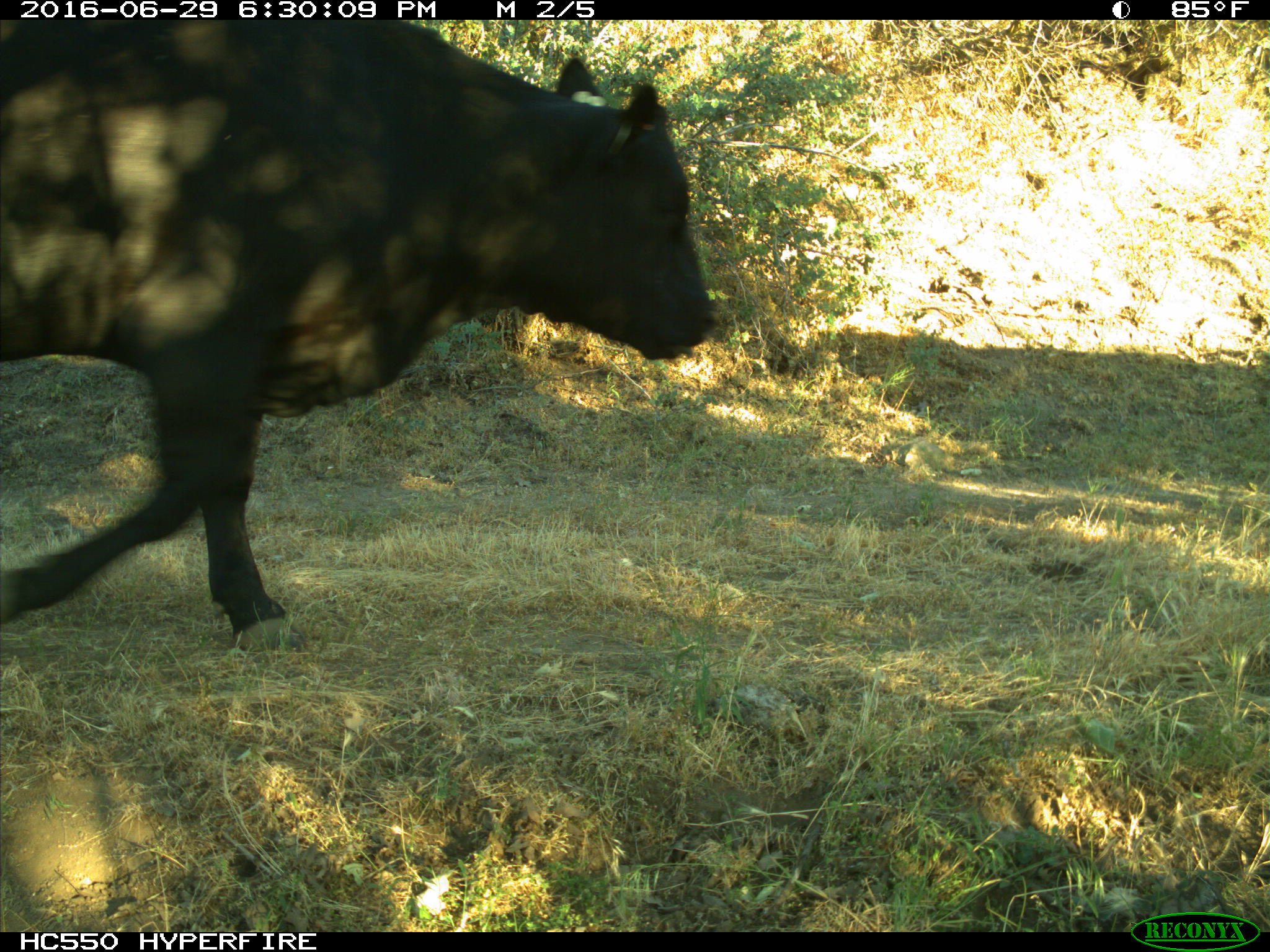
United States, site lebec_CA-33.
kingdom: Animalia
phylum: Chordata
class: Mammalia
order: Artiodactyla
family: Bovidae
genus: Bos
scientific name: Bos taurus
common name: domestic cow